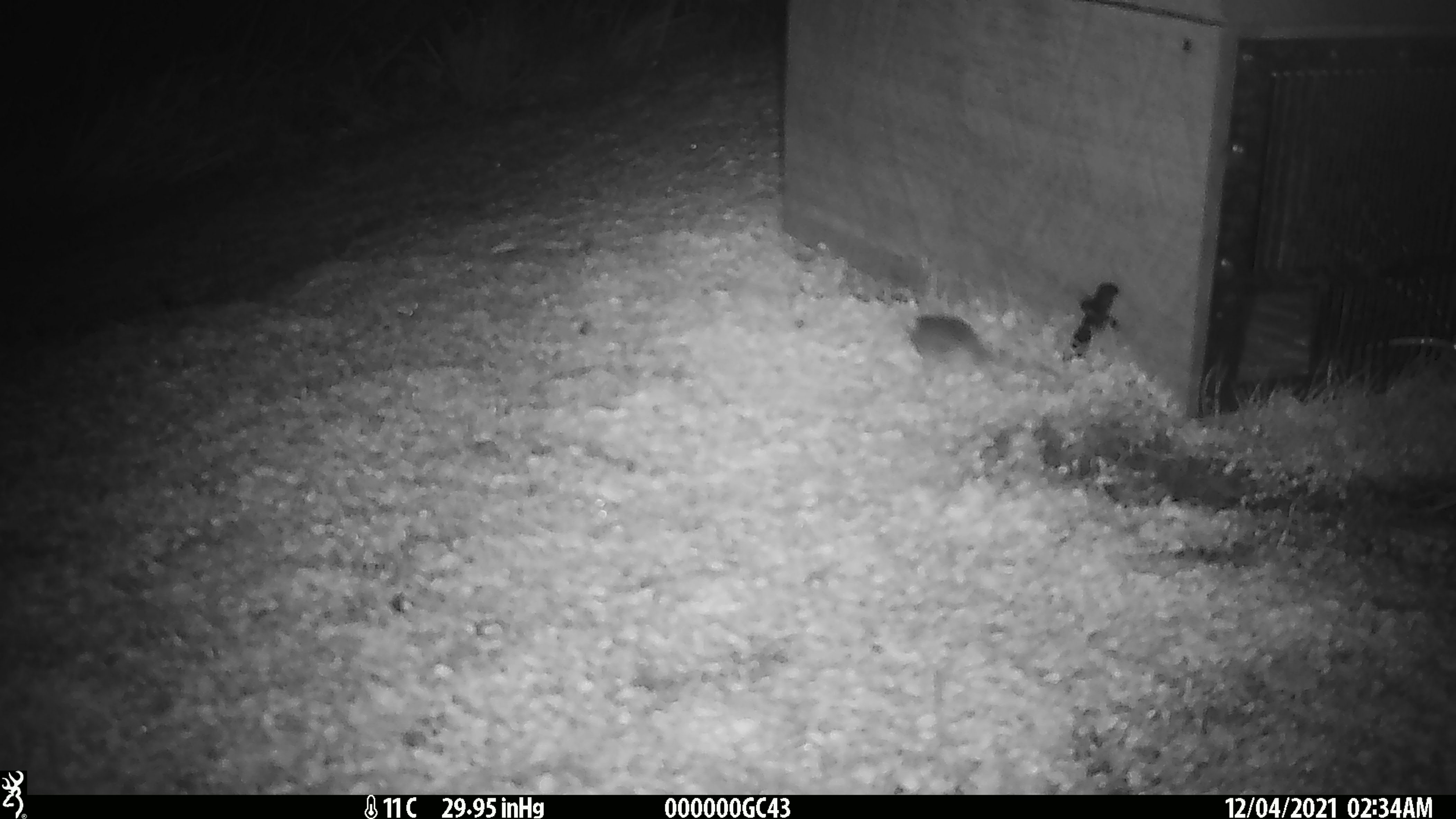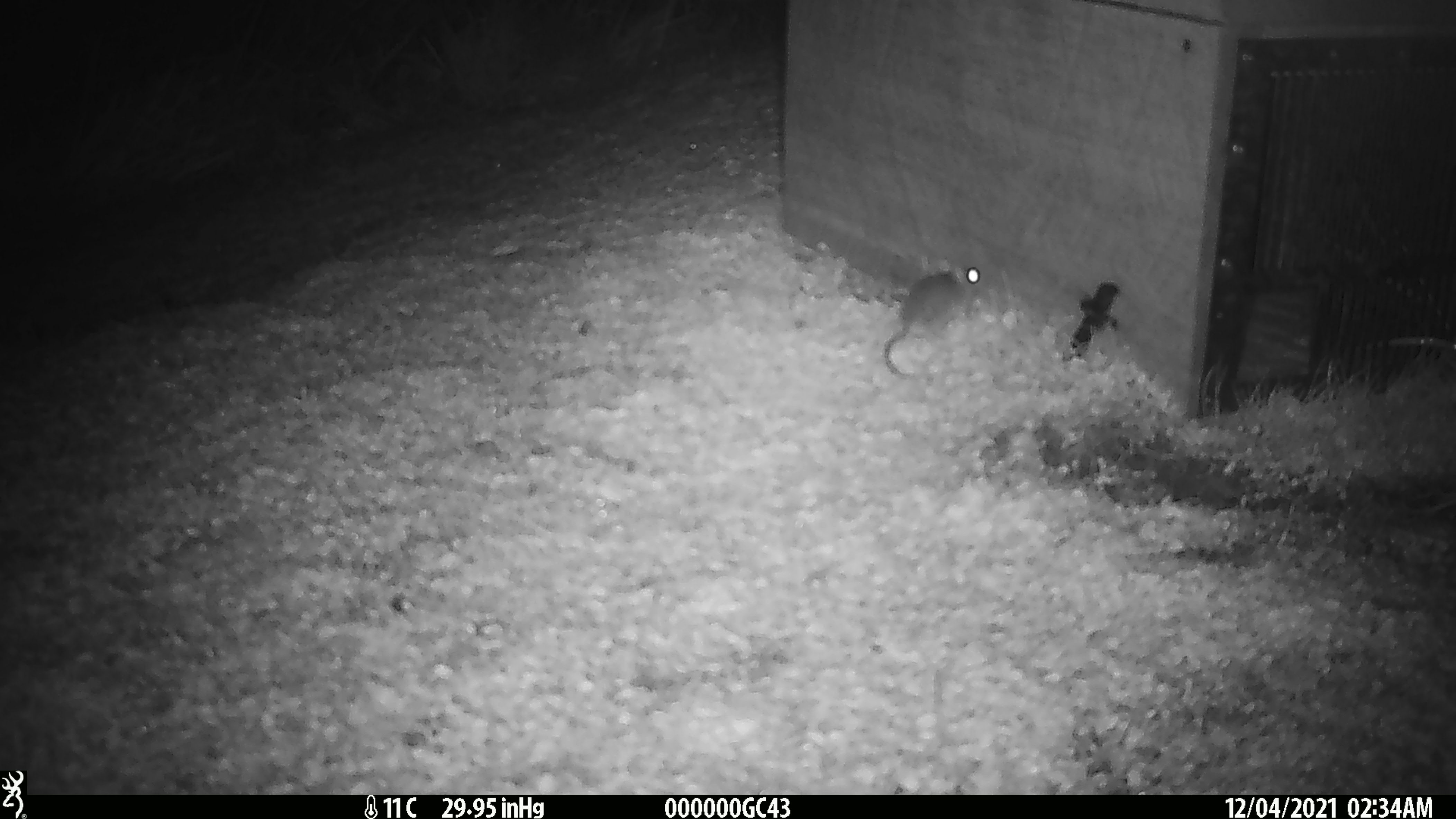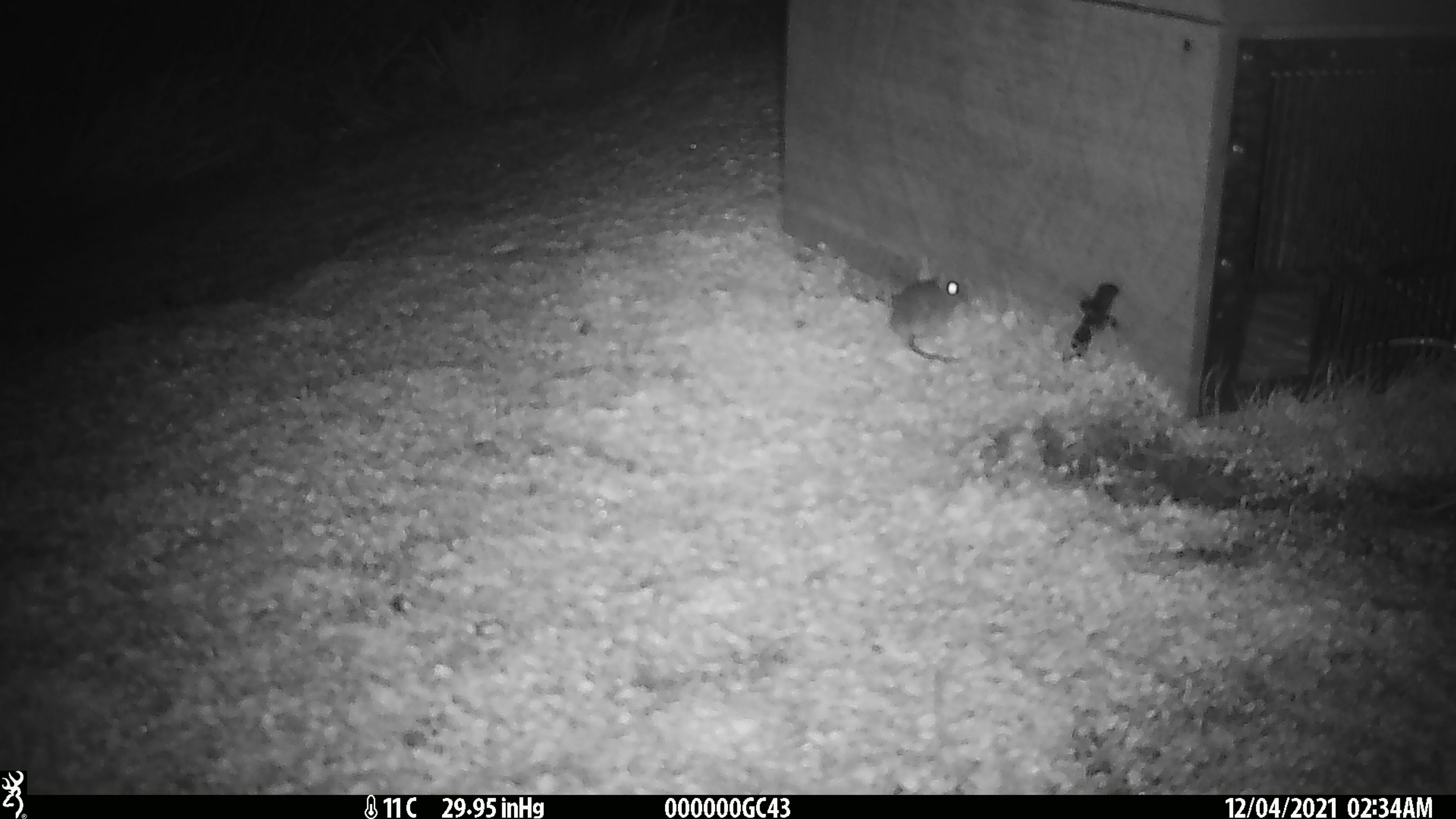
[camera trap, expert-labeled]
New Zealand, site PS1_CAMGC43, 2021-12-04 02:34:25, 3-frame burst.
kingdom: Animalia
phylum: Chordata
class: Mammalia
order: Rodentia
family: Muridae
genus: Mus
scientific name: Mus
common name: mouse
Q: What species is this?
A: Mouse (Mus).